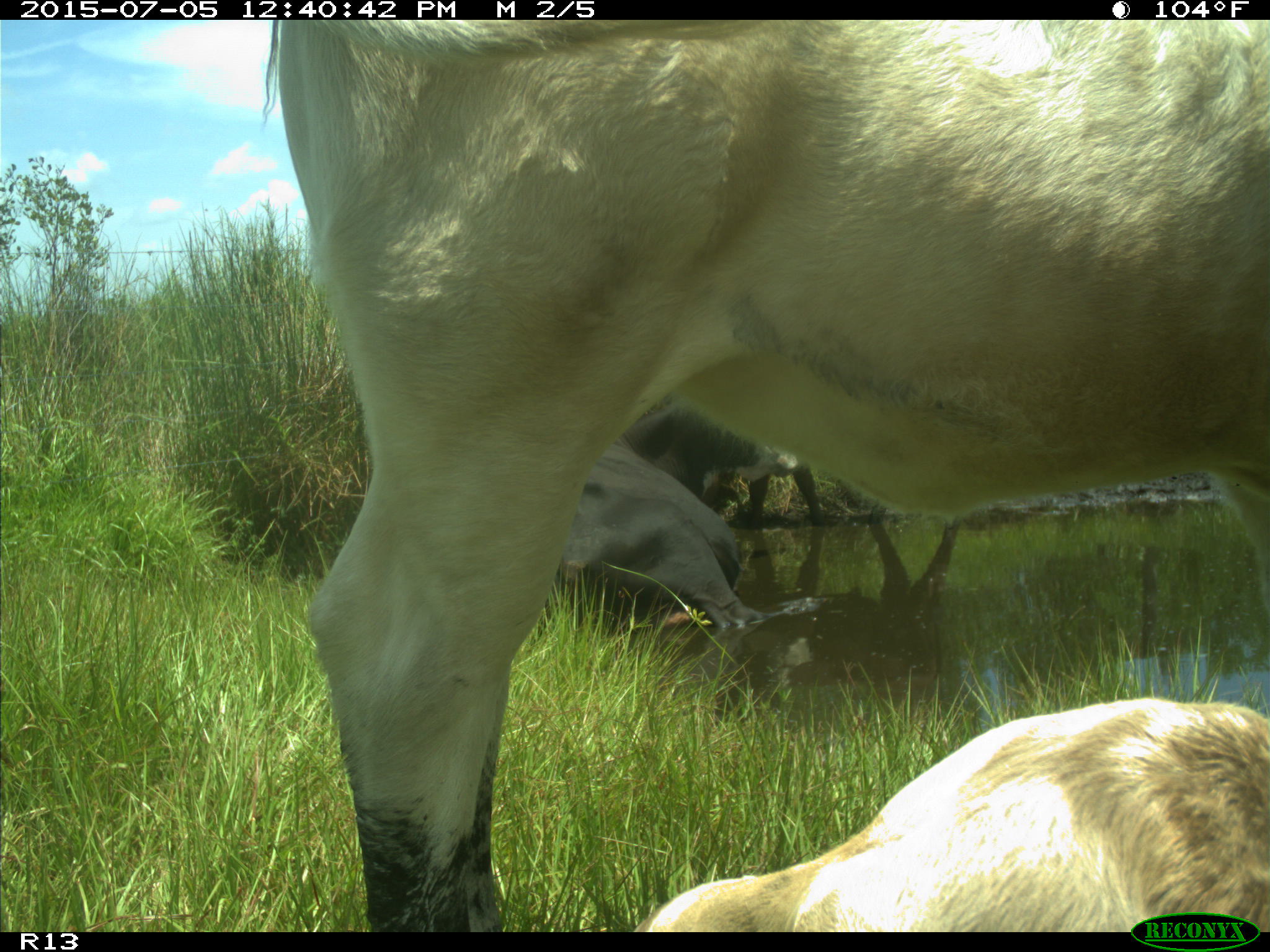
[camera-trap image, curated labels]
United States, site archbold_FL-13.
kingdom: Animalia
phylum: Chordata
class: Mammalia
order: Artiodactyla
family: Bovidae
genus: Bos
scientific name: Bos taurus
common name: domestic cow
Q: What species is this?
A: Bos taurus (domestic cow).